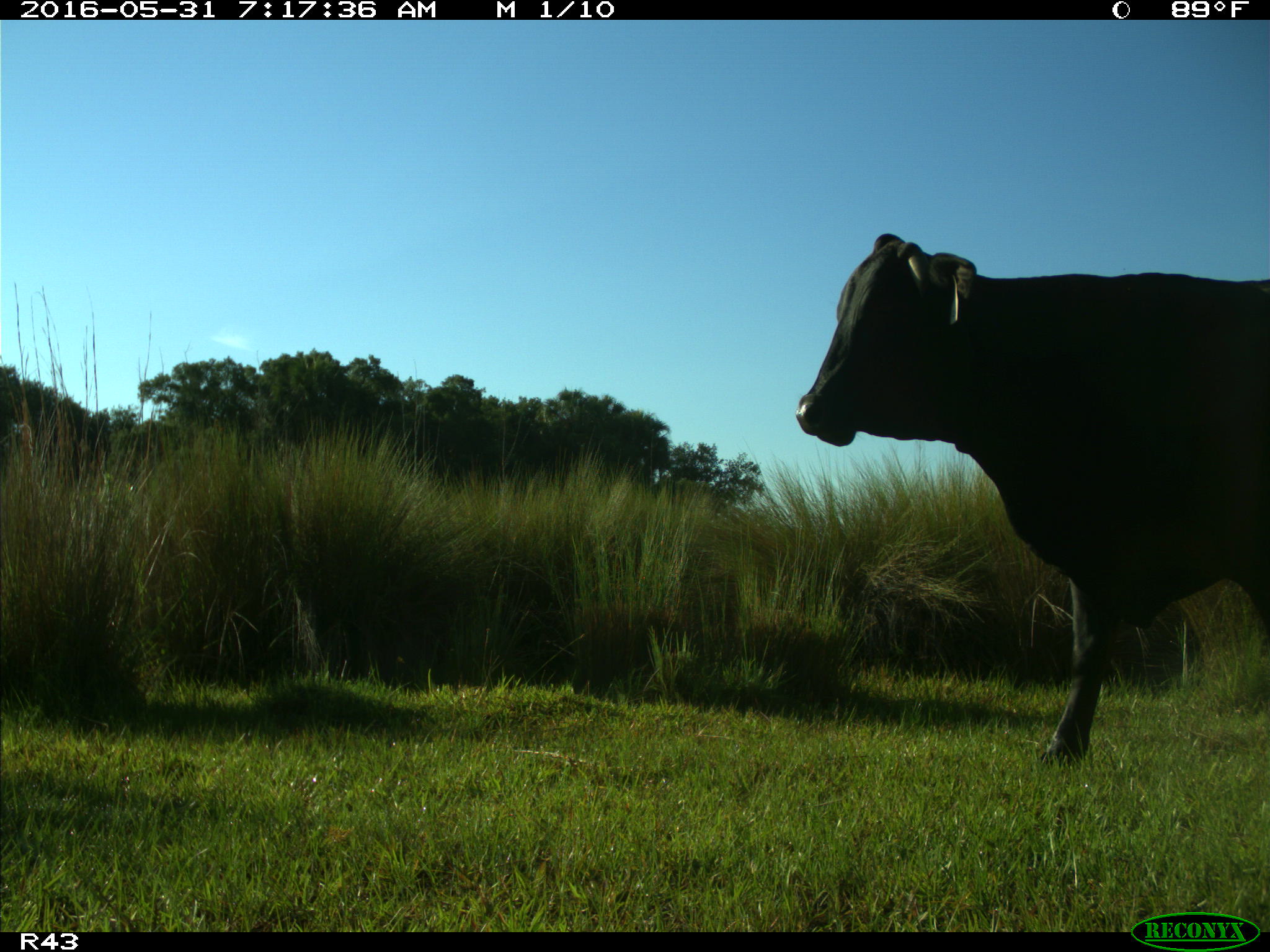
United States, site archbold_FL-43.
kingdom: Animalia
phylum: Chordata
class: Mammalia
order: Artiodactyla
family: Bovidae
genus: Bos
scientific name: Bos taurus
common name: domestic cow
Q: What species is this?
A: Bos taurus (domestic cow).